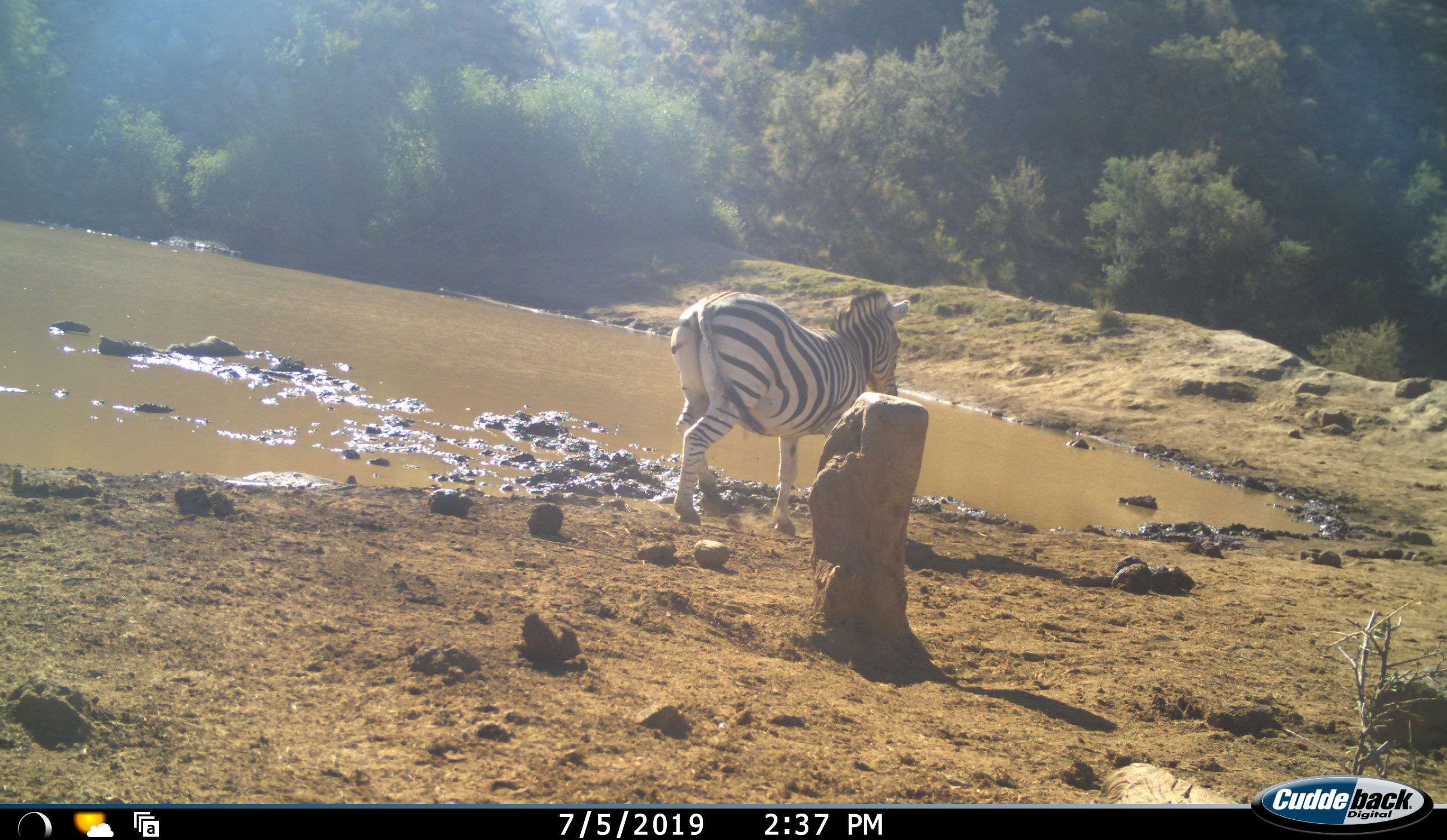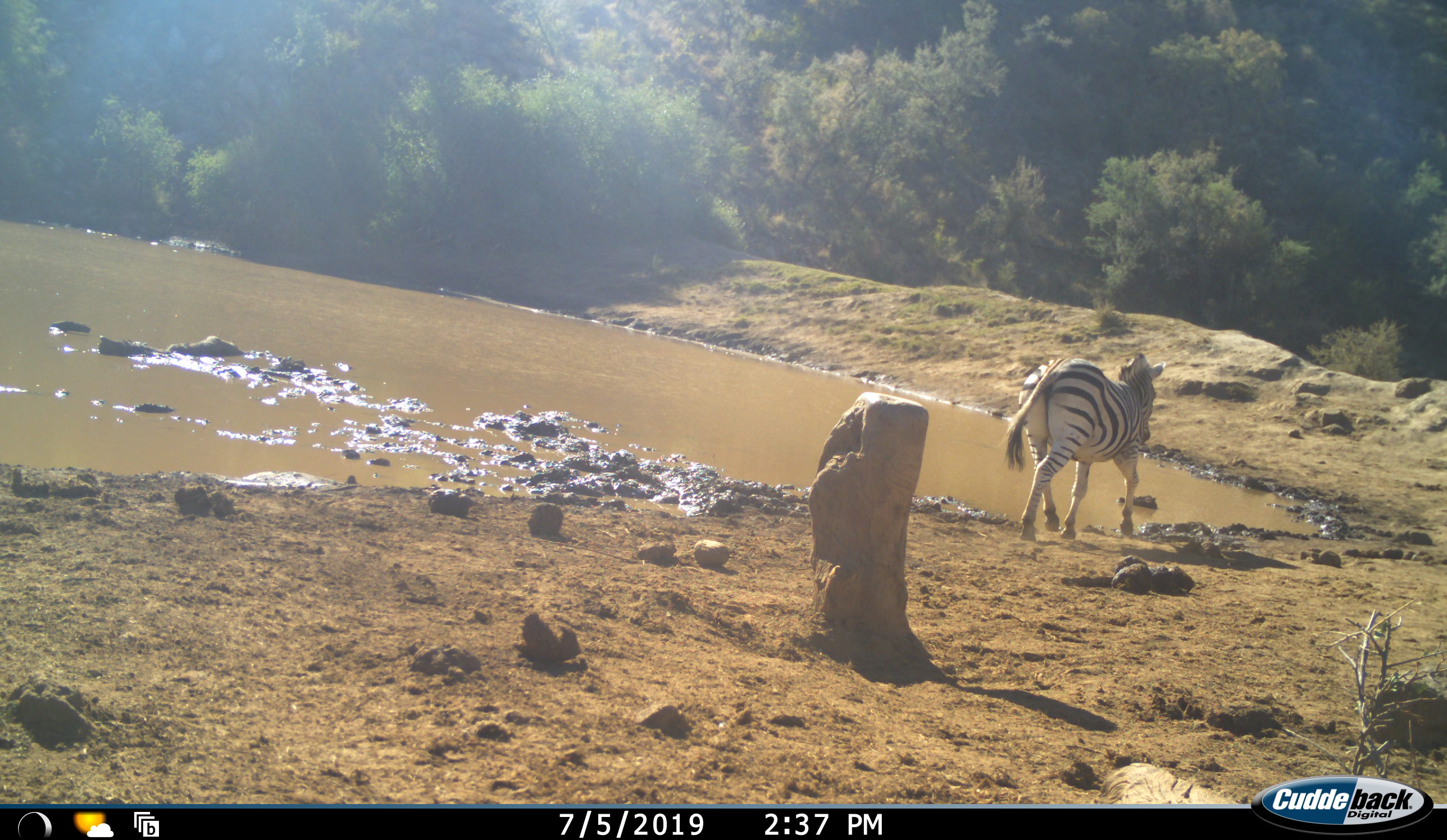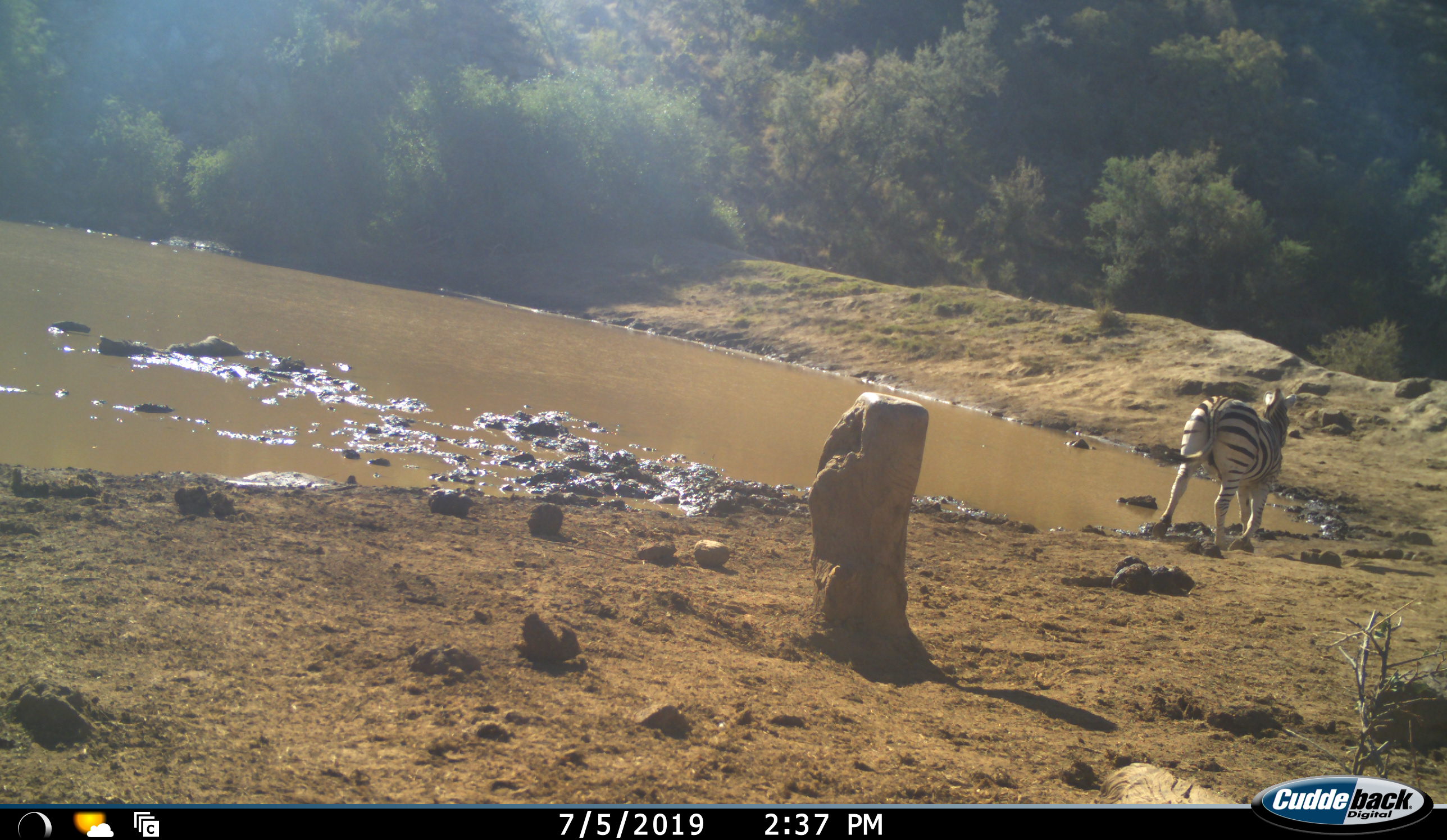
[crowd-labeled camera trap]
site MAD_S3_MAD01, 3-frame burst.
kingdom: Animalia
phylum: Chordata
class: Mammalia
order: Perissodactyla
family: Equidae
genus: Equus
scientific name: Equus quagga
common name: plains zebra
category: zebraplains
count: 1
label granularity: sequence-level